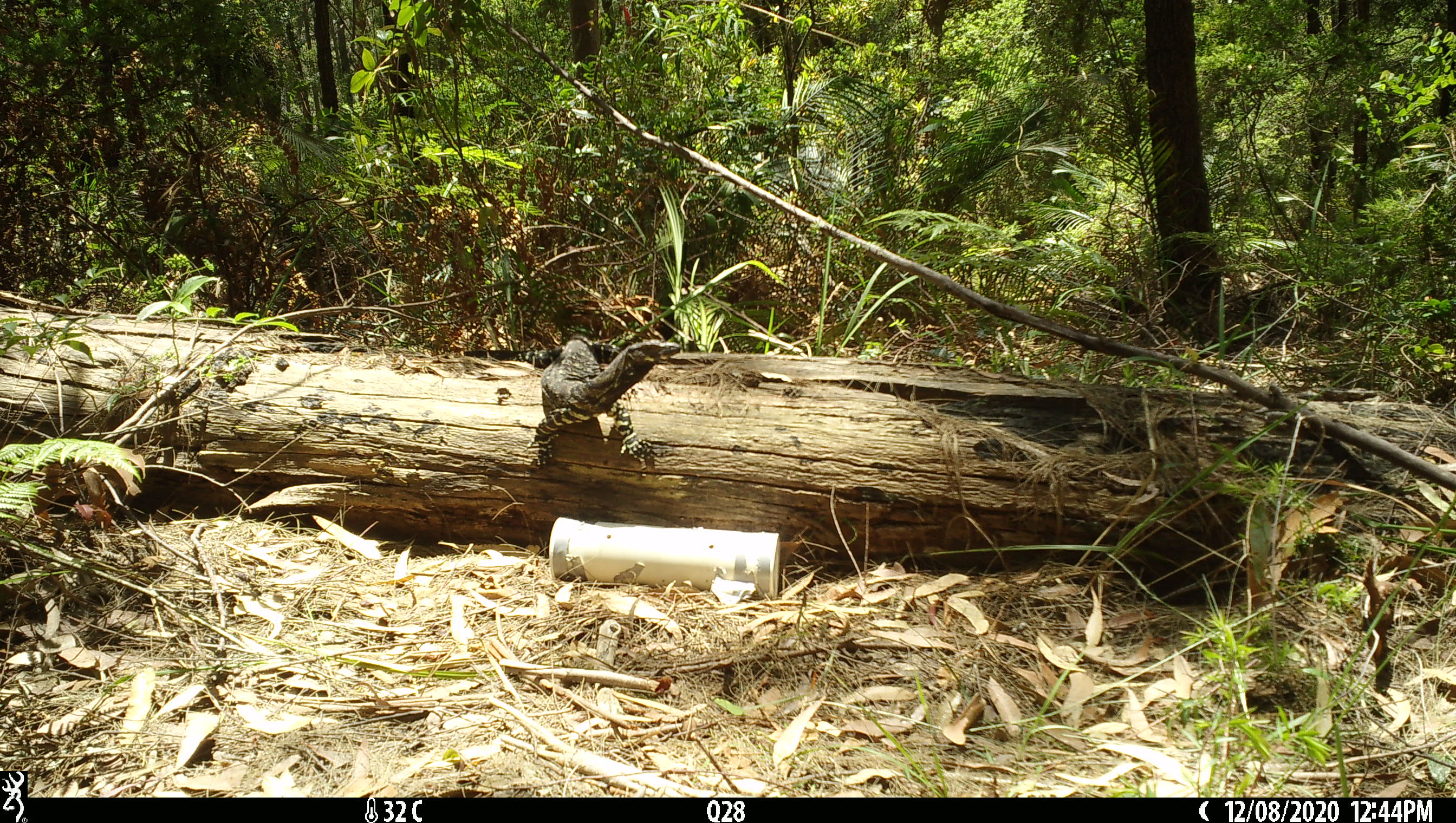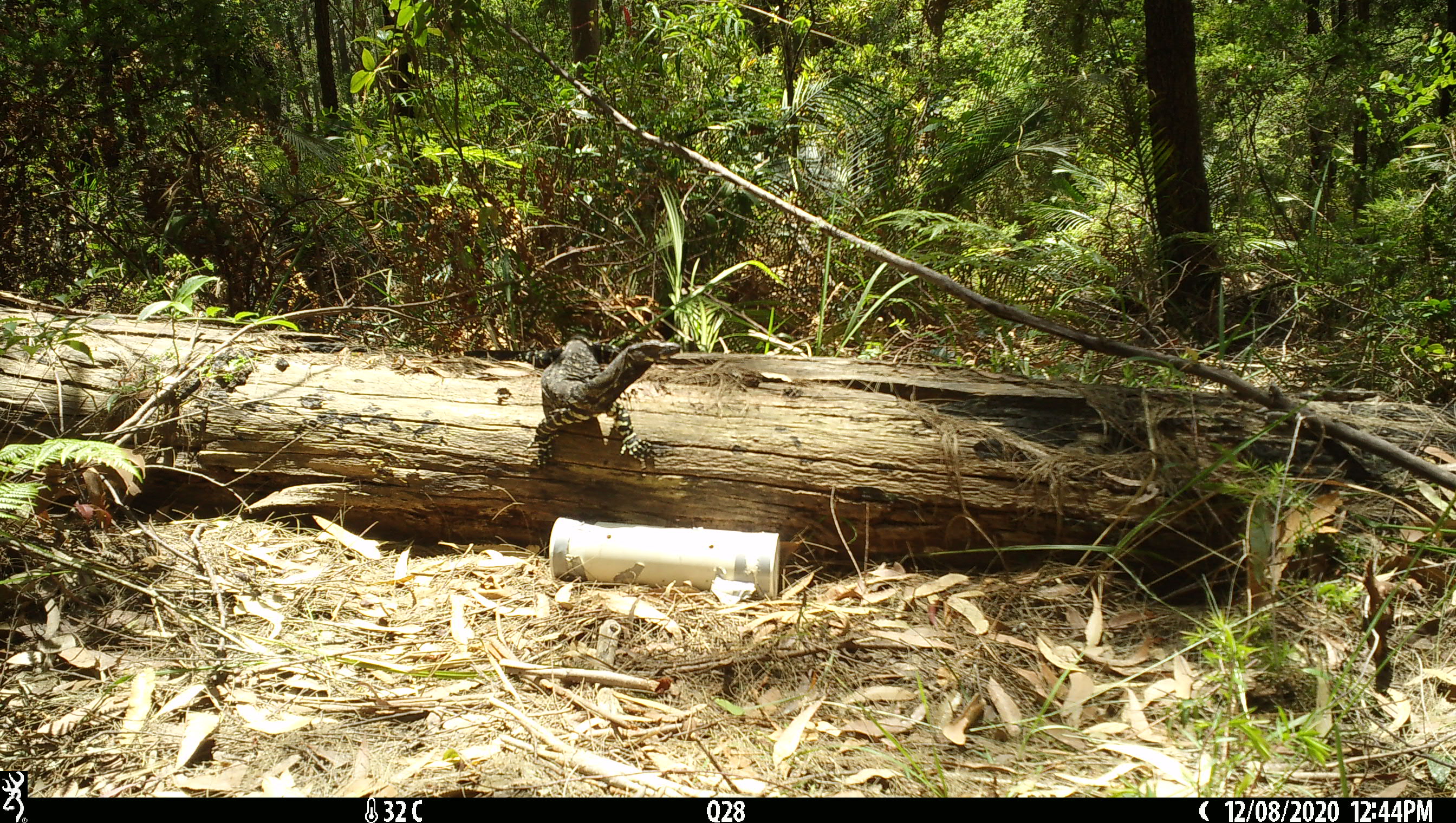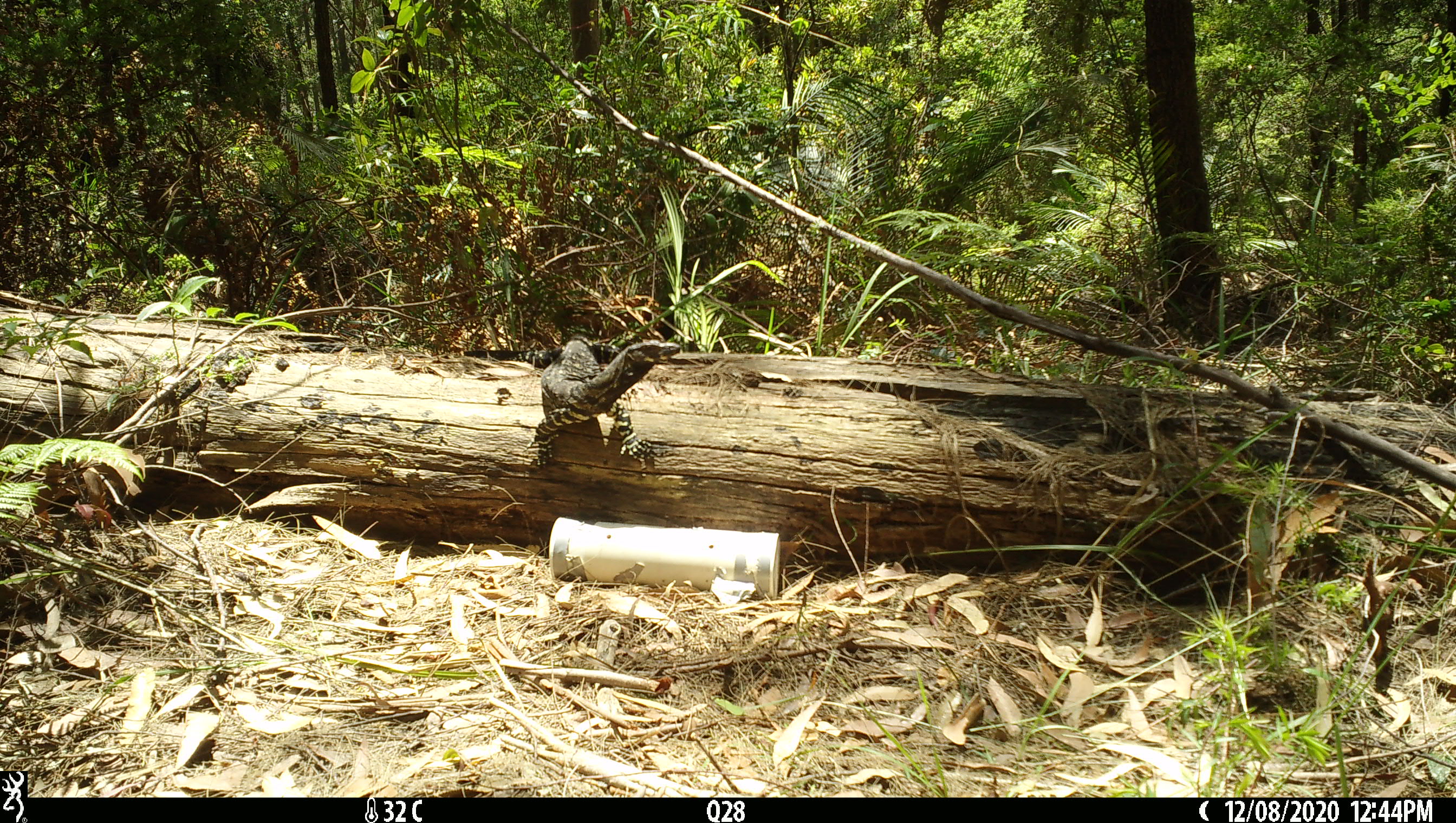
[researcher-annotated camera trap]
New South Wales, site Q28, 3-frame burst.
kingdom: Animalia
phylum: Chordata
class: Reptilia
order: Squamata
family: Varanidae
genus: Varanus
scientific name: Varanus varius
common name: lace monitor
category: goanna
Goanna (lace monitor) (Varanus varius).